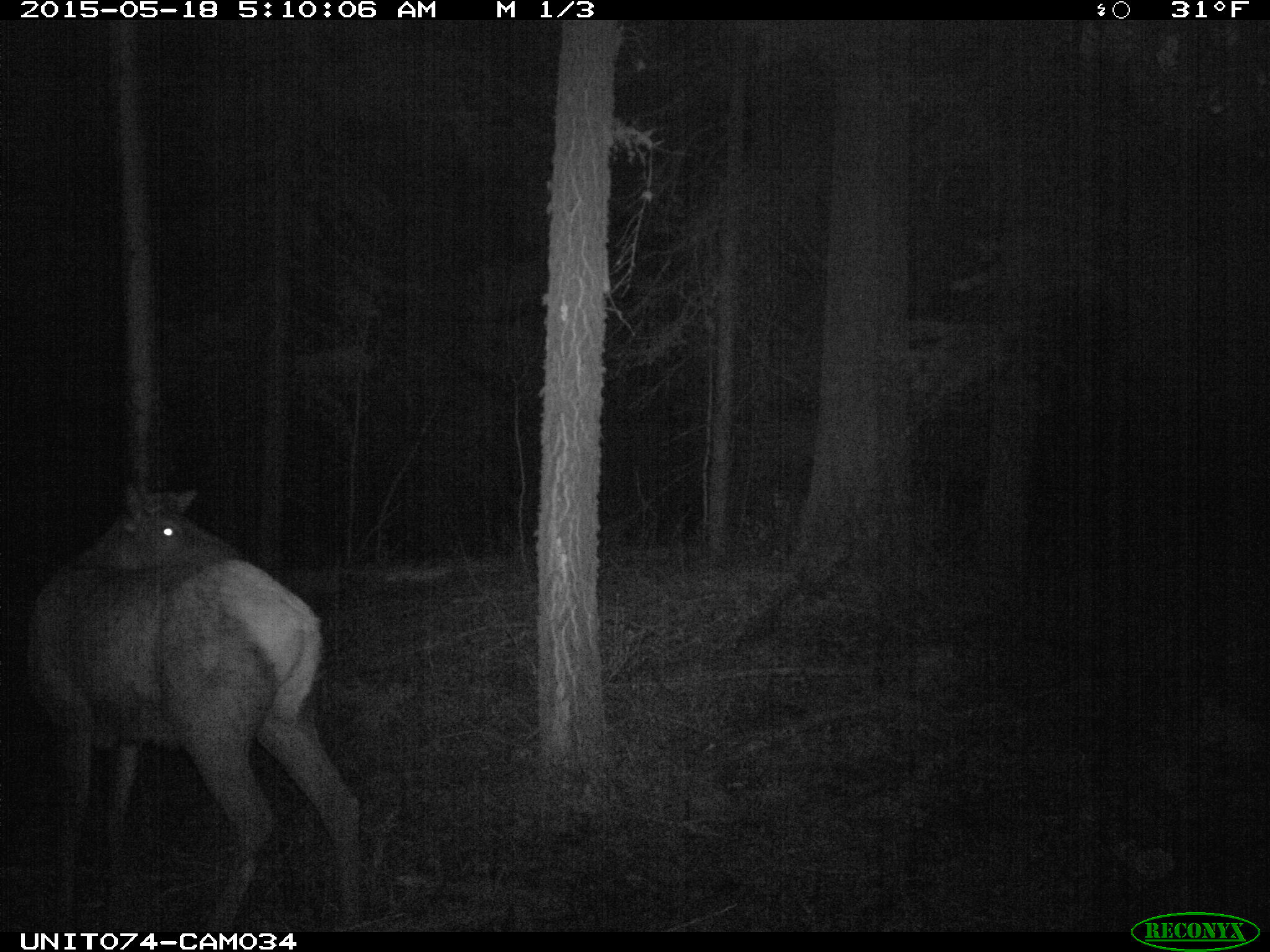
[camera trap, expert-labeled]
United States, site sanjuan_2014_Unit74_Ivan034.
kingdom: Animalia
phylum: Chordata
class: Mammalia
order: Artiodactyla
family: Cervidae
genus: Cervus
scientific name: Cervus elaphus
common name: red deer